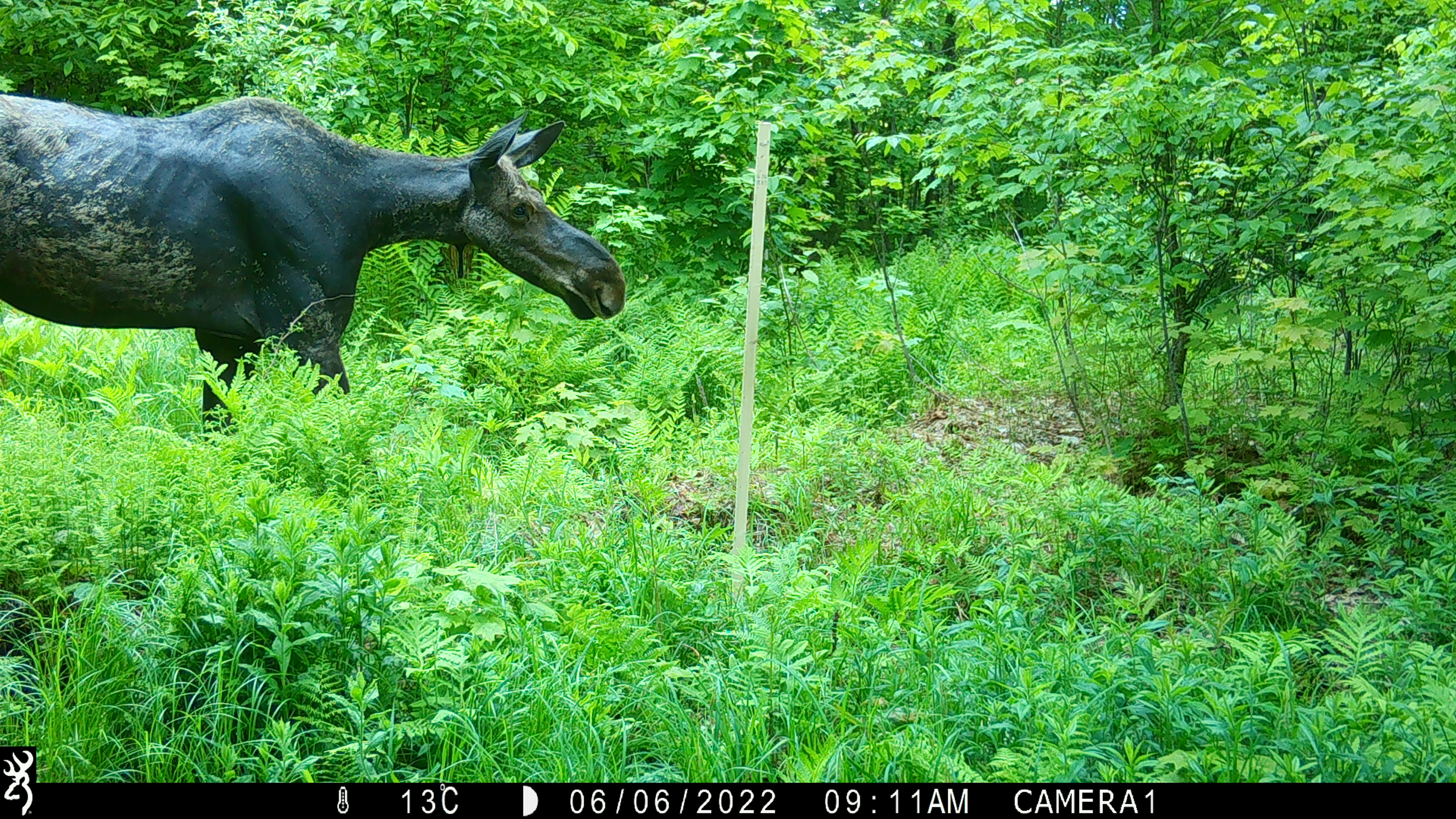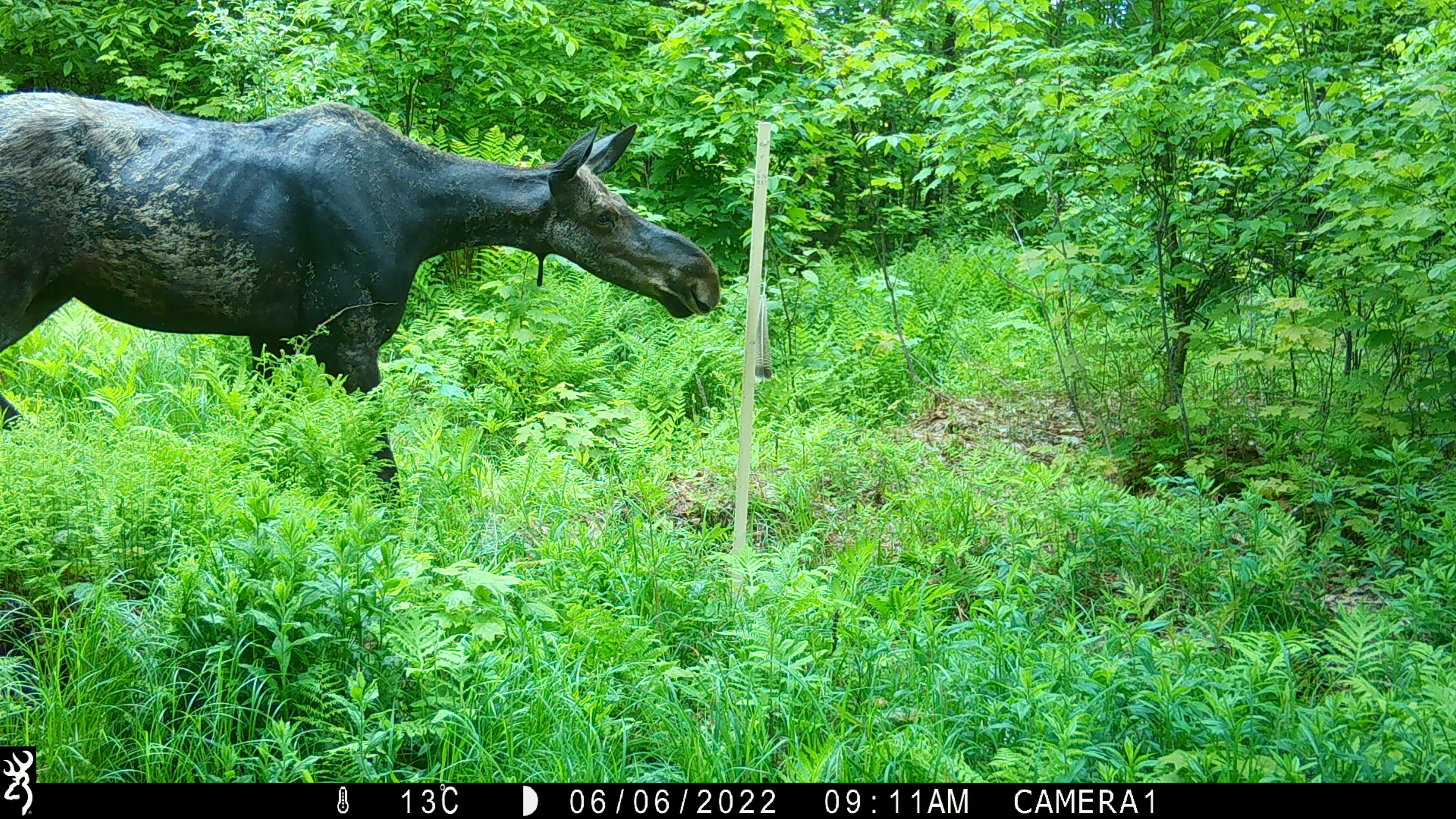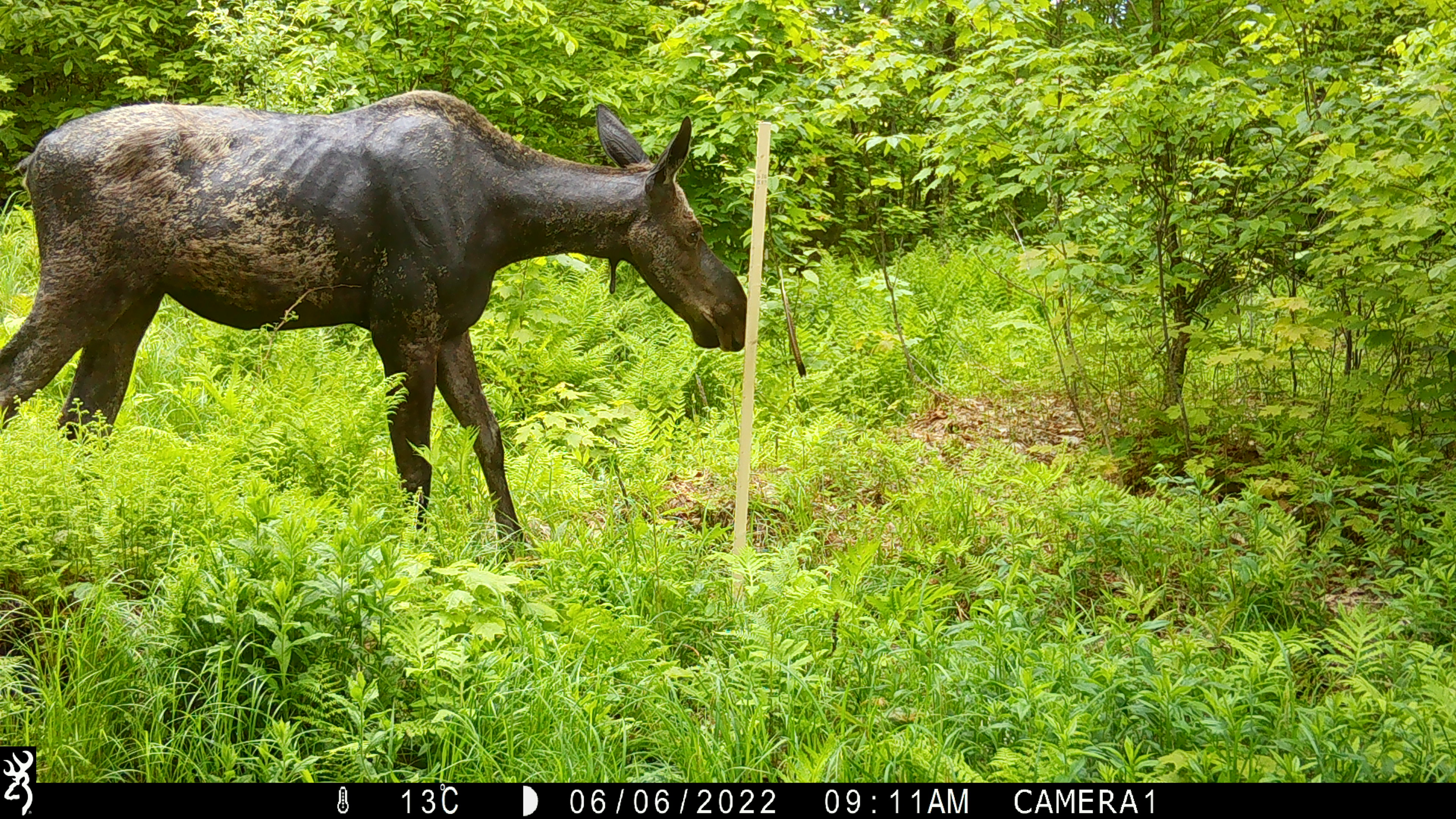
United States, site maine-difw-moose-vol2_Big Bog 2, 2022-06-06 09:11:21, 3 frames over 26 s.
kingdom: Animalia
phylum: Chordata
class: Mammalia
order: Artiodactyla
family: Cervidae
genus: Alces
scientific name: Alces alces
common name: moose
Moose (Alces alces).